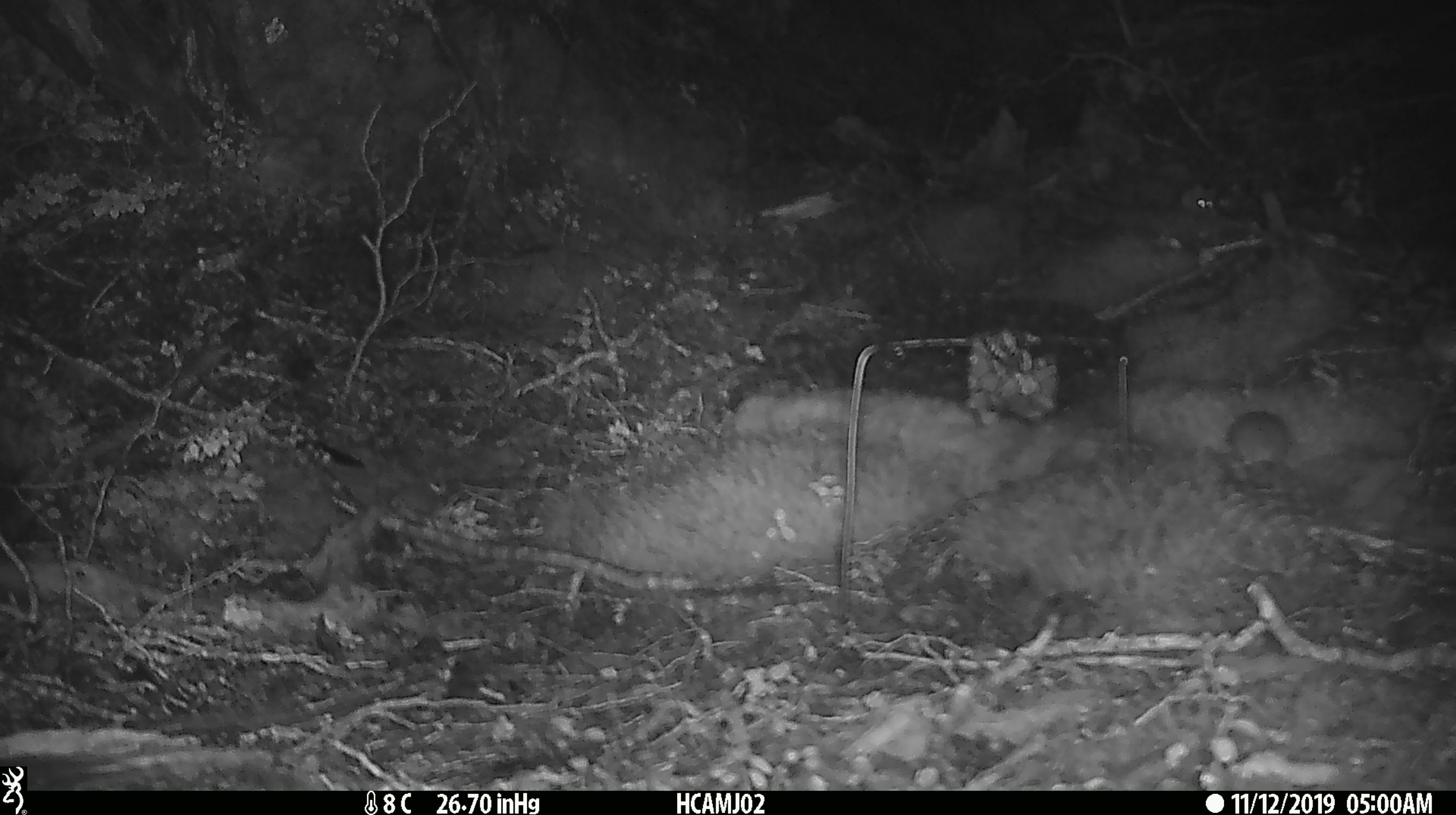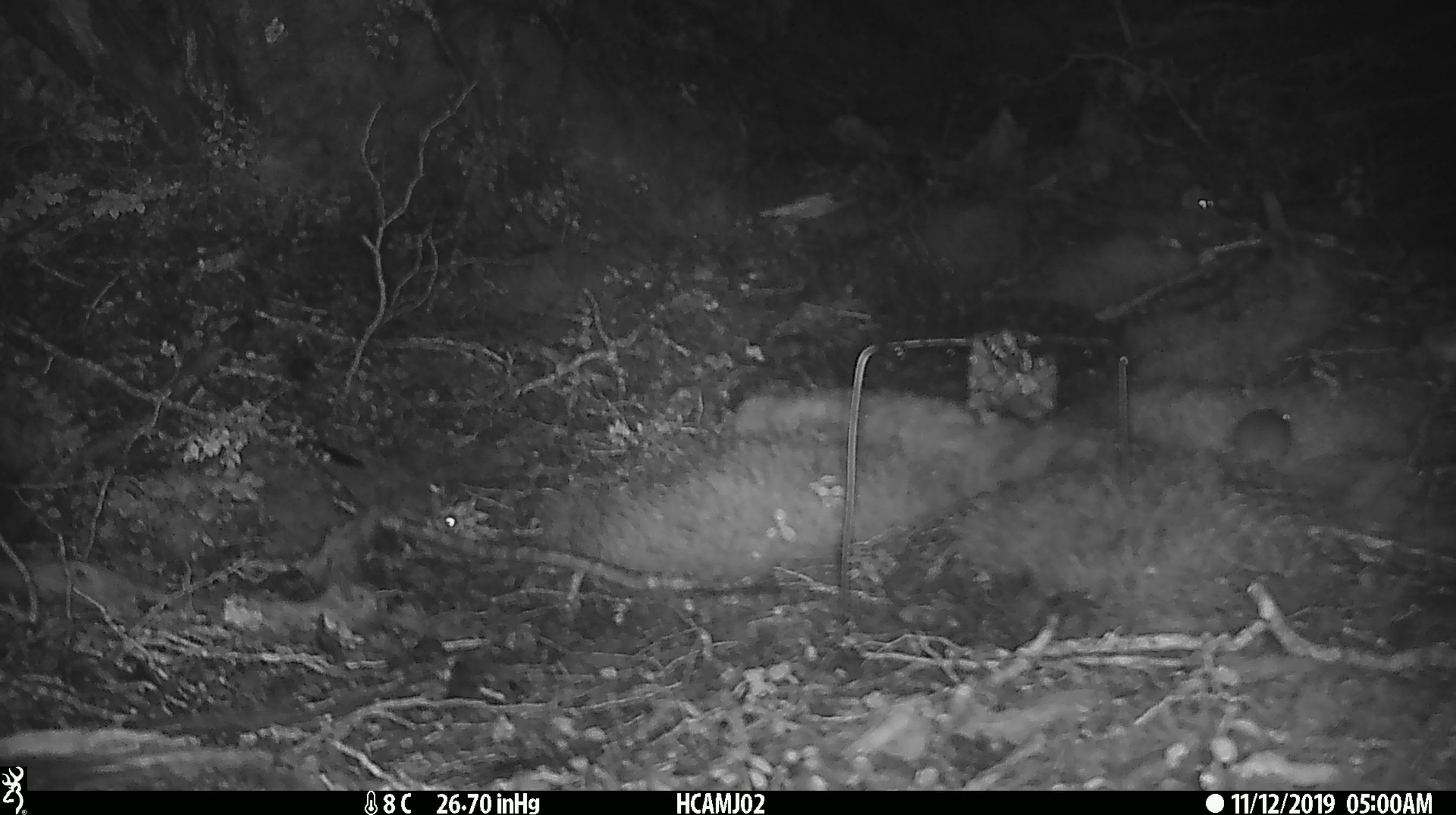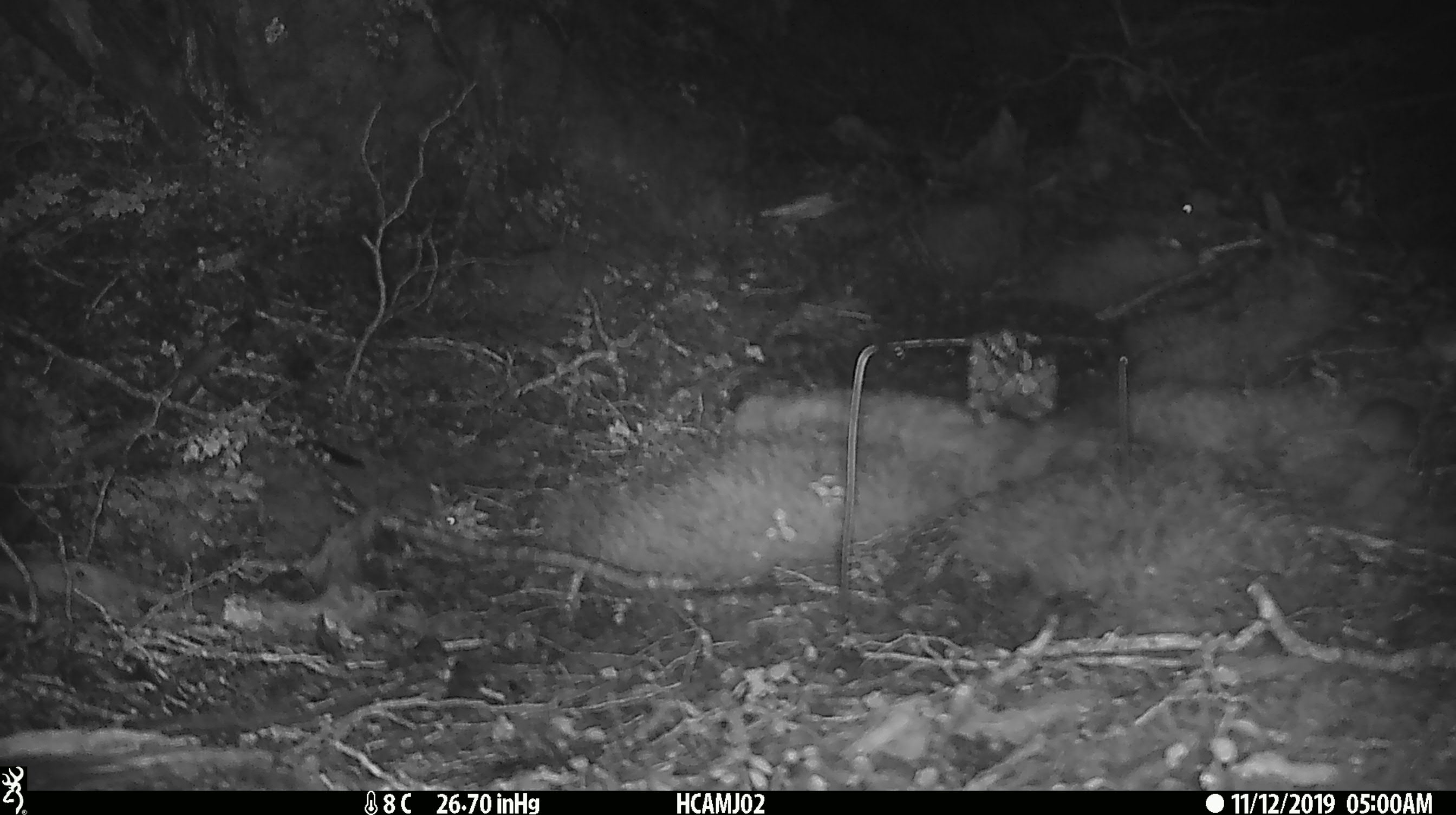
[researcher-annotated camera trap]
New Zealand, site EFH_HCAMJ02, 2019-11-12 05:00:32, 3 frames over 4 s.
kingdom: Animalia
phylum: Chordata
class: Mammalia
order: Rodentia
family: Muridae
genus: Mus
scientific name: Mus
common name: mouse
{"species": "mouse (Mus)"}